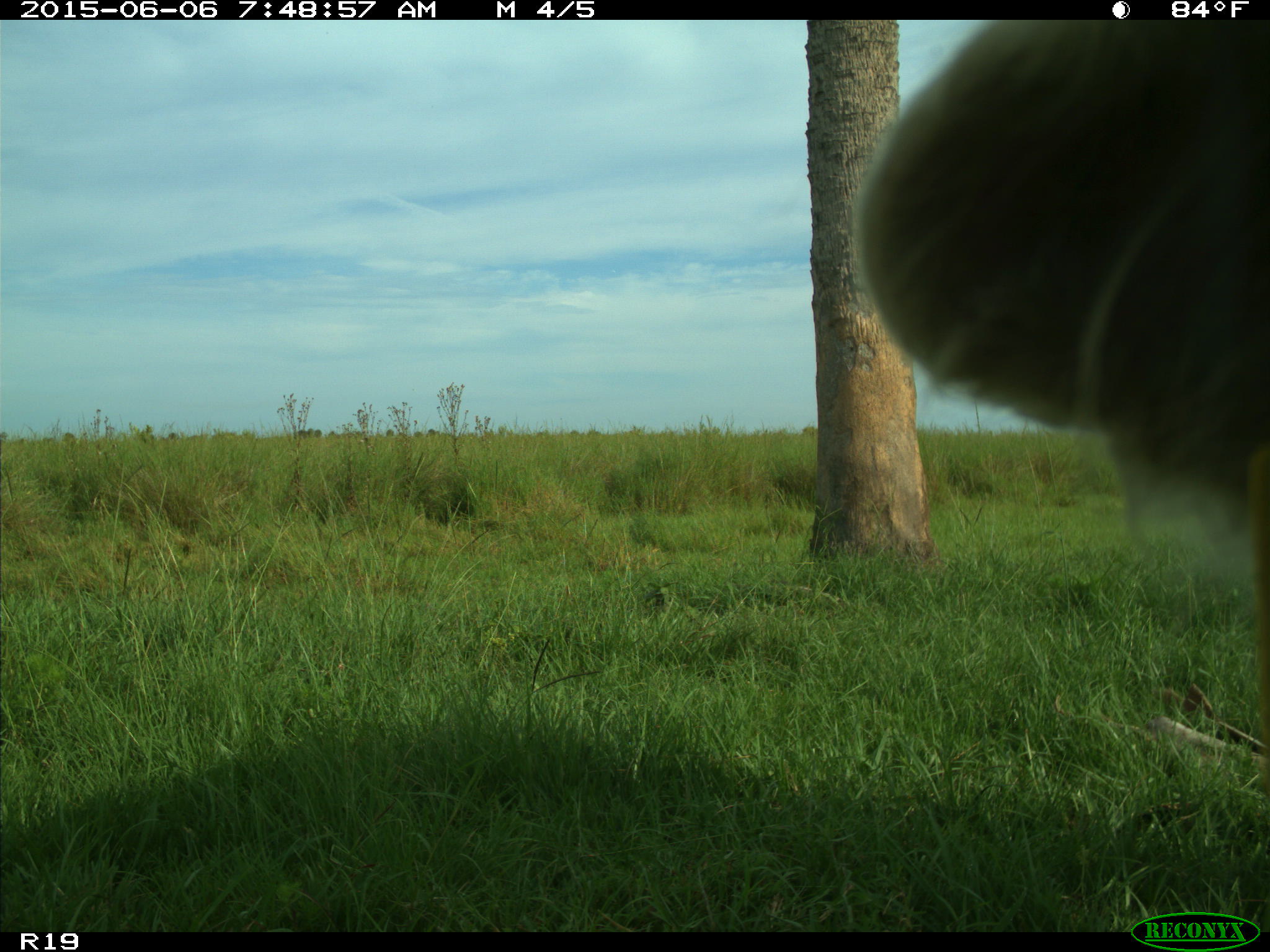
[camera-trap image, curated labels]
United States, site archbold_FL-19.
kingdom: Animalia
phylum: Chordata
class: Mammalia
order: Artiodactyla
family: Bovidae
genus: Bos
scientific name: Bos taurus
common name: domestic cow